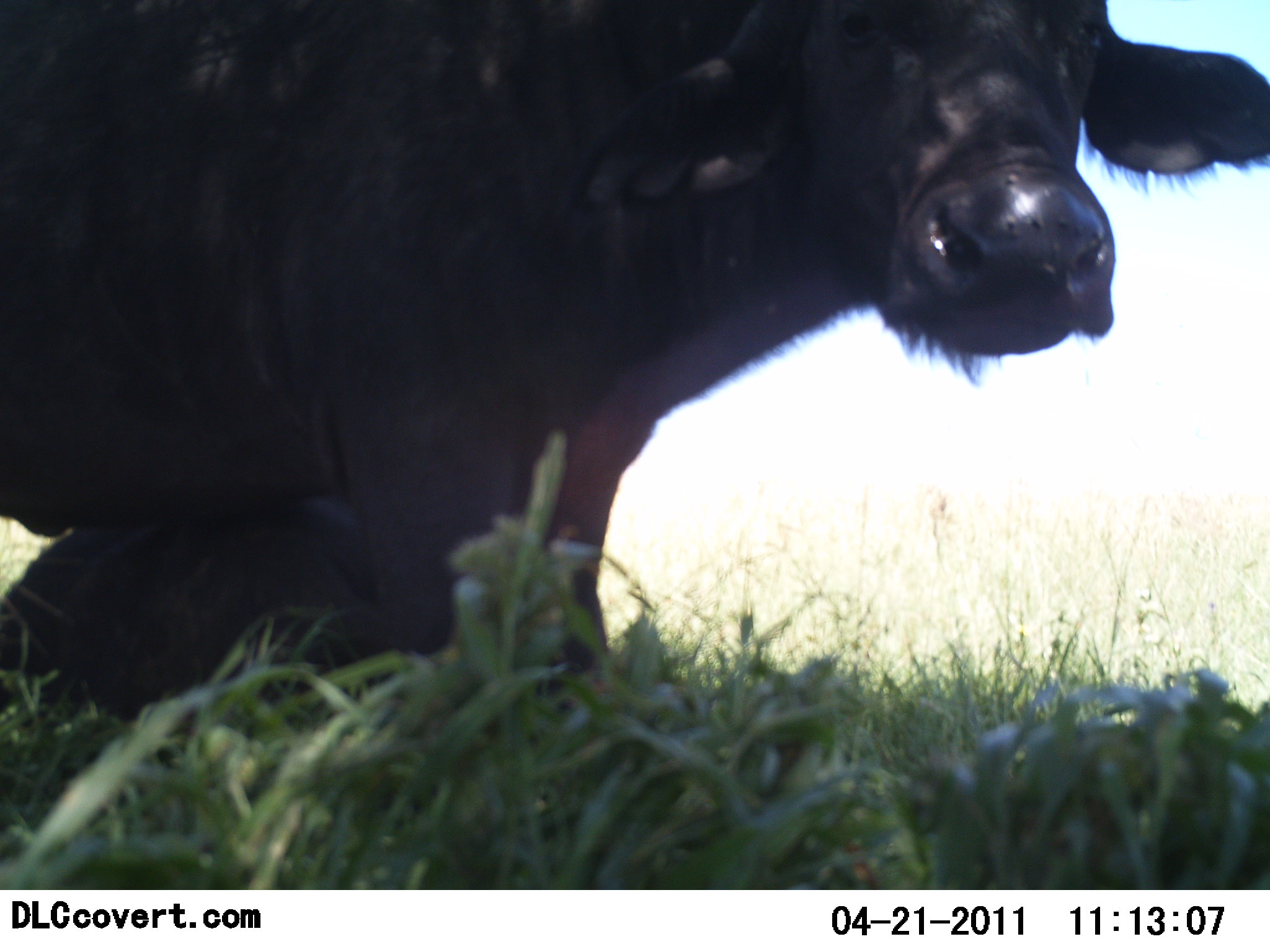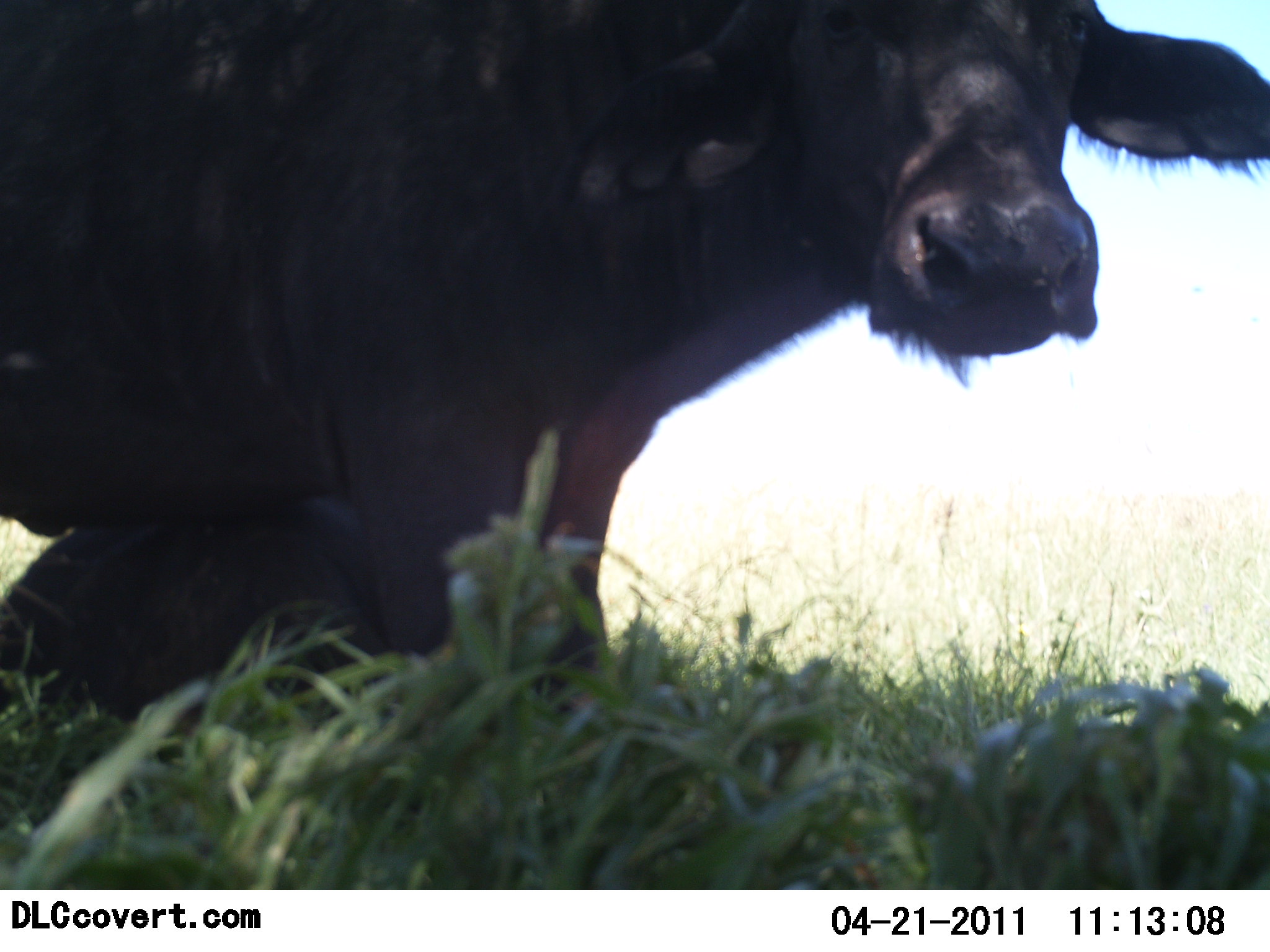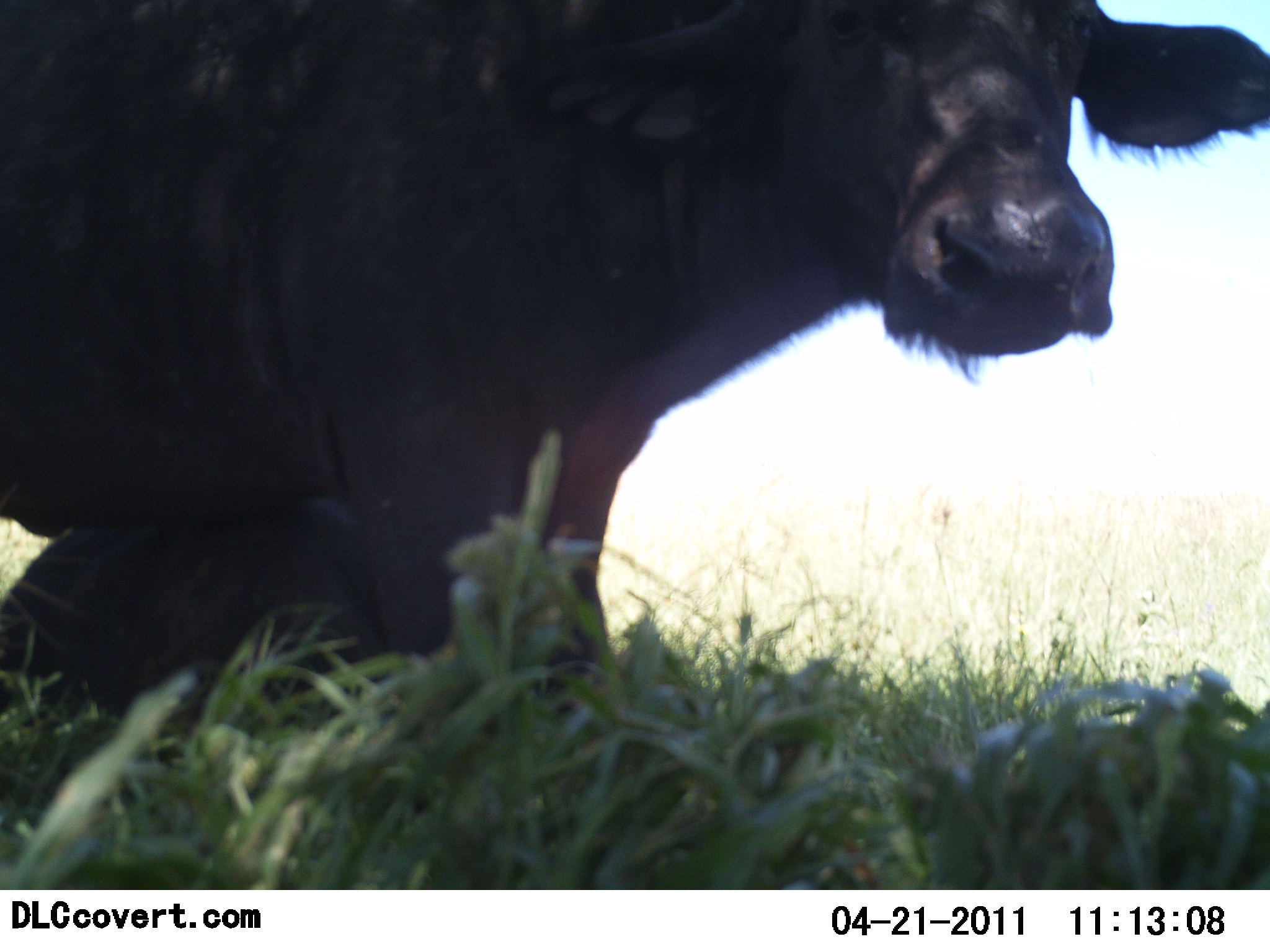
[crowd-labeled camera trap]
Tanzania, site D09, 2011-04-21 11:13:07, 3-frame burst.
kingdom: Animalia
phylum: Chordata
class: Mammalia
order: Artiodactyla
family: Bovidae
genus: Syncerus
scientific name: Syncerus caffer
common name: cape buffalo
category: buffalo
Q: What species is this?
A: Buffalo (cape buffalo) (Syncerus caffer).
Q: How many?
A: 1.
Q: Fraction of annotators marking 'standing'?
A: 100%.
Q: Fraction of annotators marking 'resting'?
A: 33%.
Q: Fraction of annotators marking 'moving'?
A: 0%.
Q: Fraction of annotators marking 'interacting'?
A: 0%.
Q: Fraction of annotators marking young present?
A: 17%.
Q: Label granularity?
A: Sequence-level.